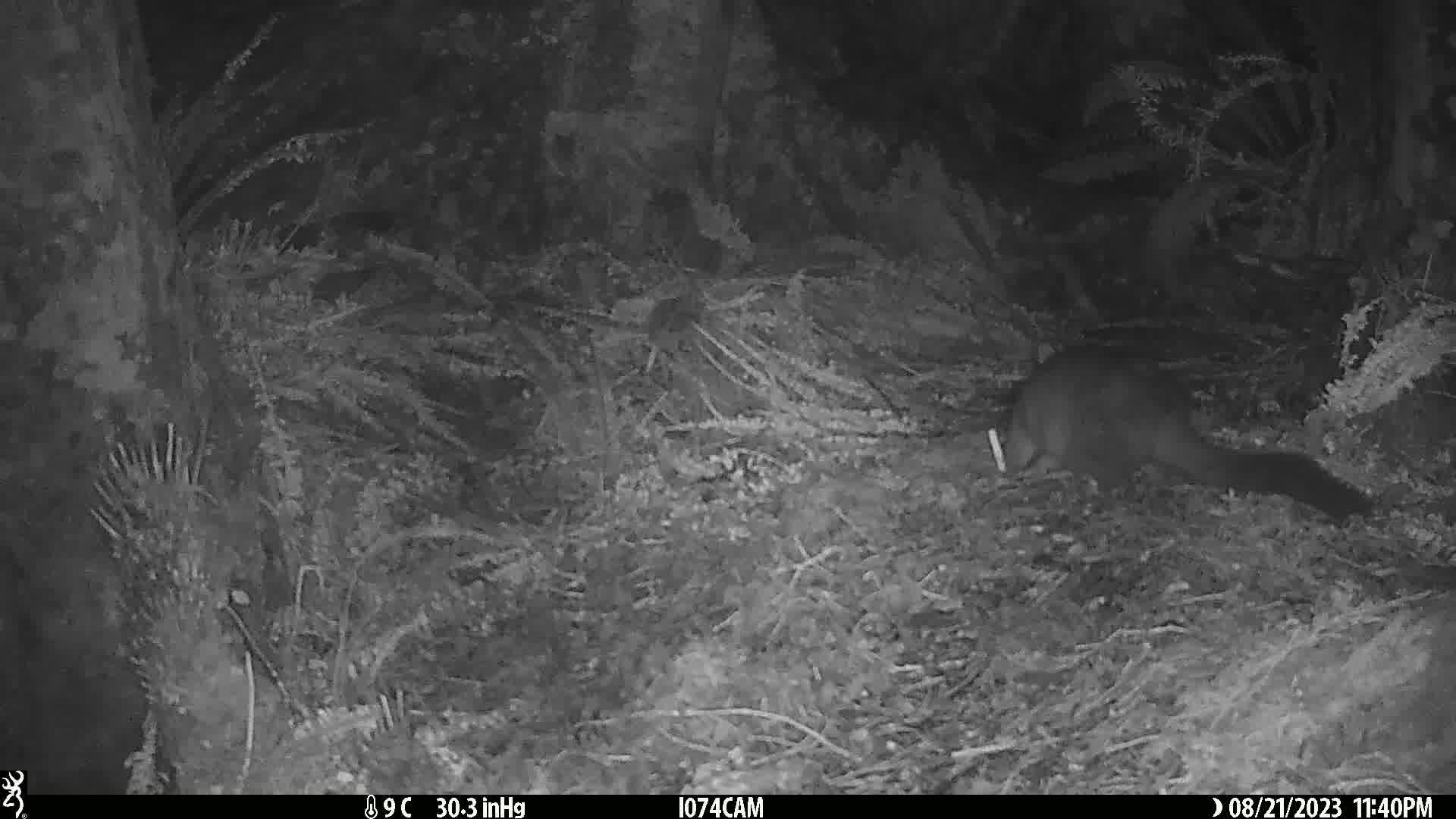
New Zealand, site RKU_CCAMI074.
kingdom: Animalia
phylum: Chordata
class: Mammalia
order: Diprotodontia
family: Phalangeridae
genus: Trichosurus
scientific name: Trichosurus vulpecula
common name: common brushtail possum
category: possum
Possum (common brushtail possum) (Trichosurus vulpecula).